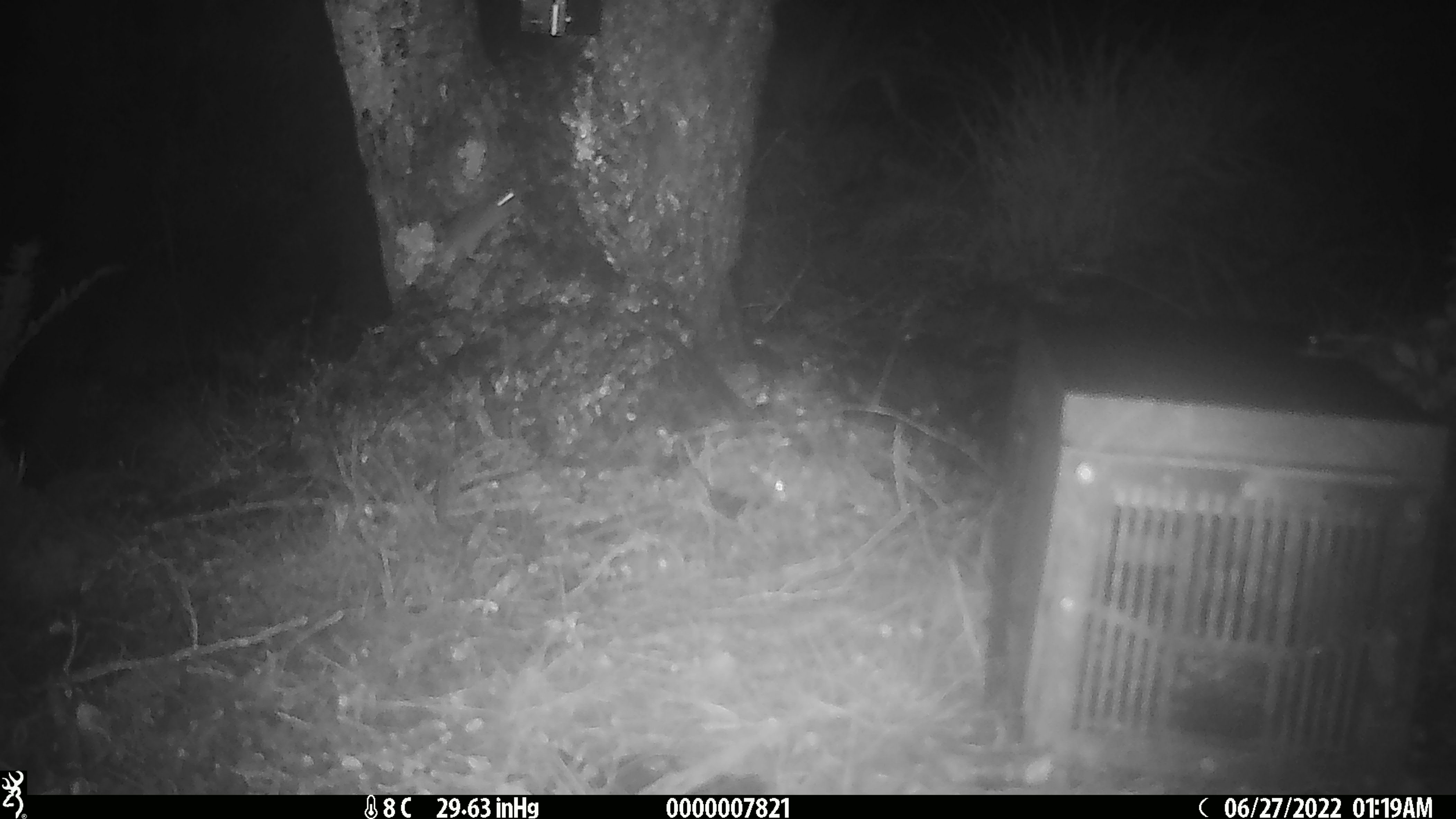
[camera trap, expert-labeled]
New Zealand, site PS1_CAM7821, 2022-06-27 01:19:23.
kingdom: Animalia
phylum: Chordata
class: Mammalia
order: Rodentia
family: Muridae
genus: Mus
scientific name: Mus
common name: mouse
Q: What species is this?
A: Mouse (Mus).